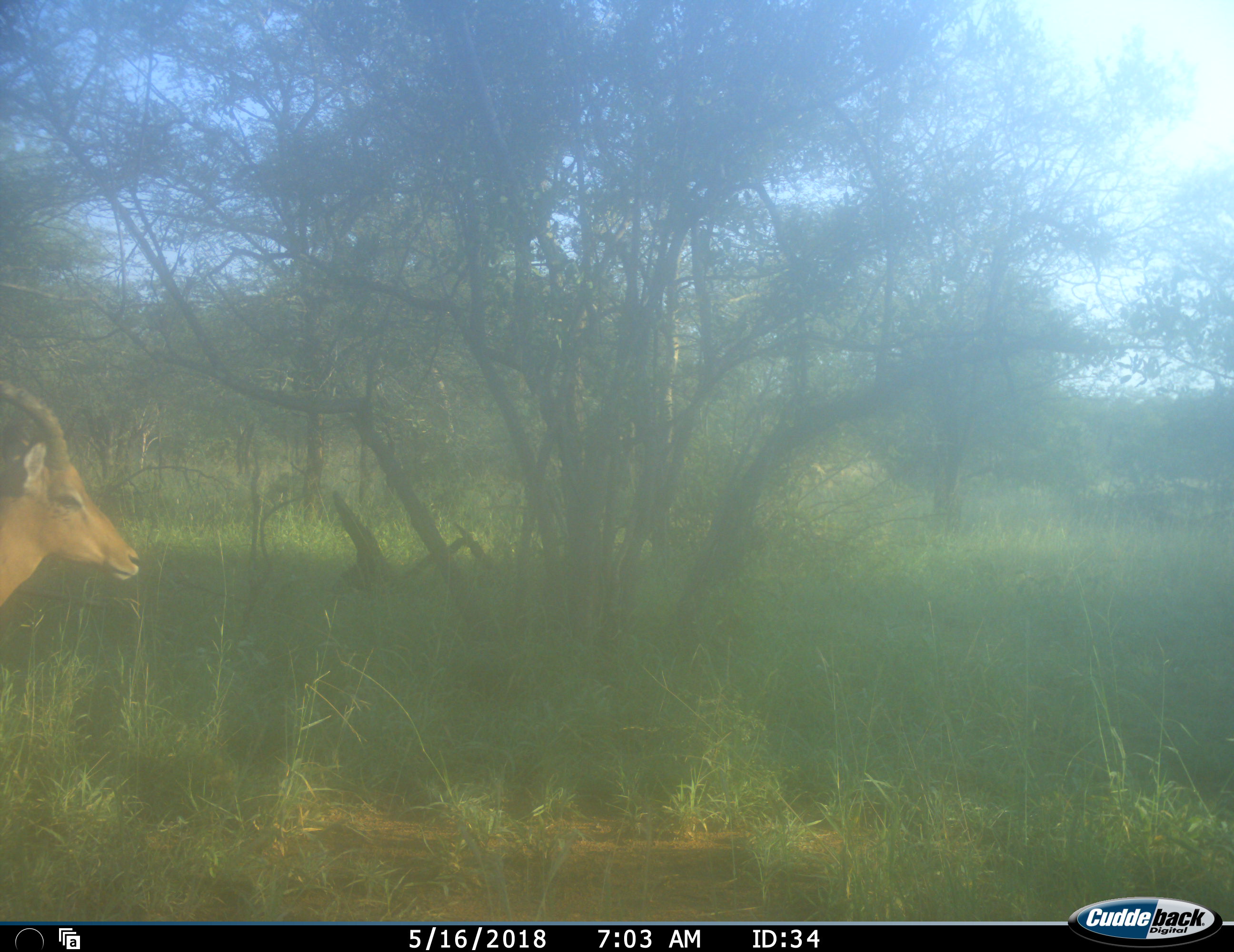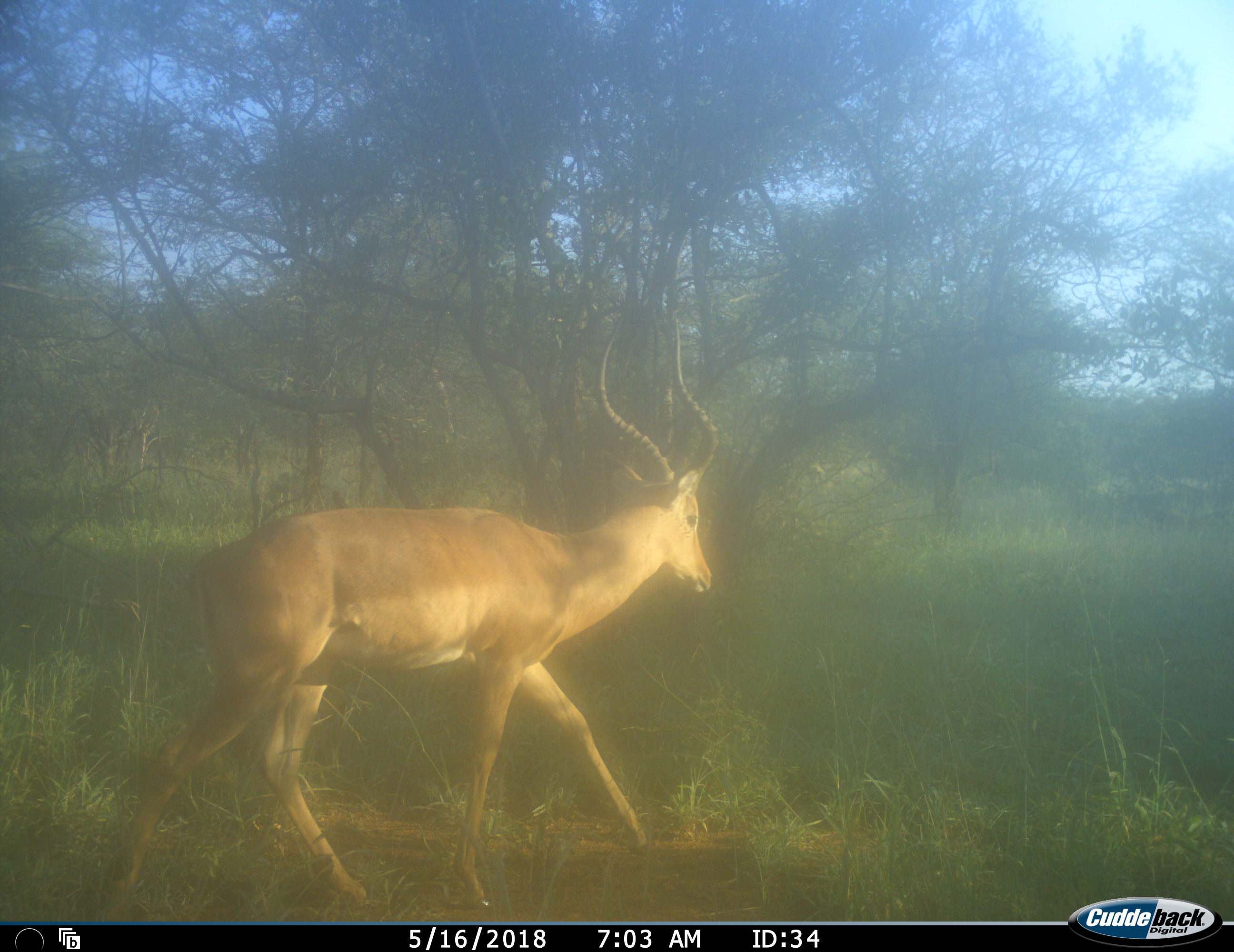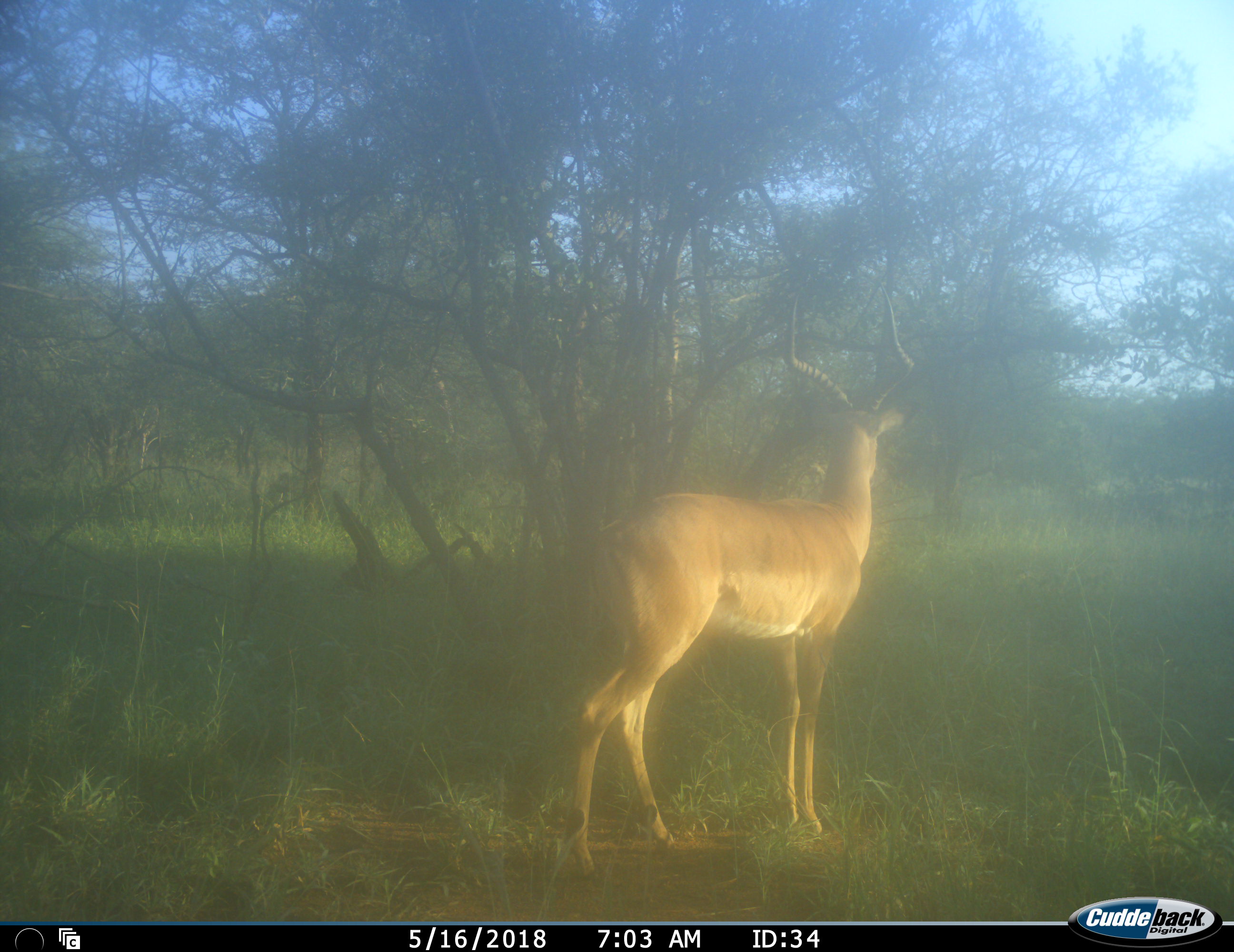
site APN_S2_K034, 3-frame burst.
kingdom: Animalia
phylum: Chordata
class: Mammalia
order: Artiodactyla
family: Bovidae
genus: Aepyceros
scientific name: Aepyceros melampus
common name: impala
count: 1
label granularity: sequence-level